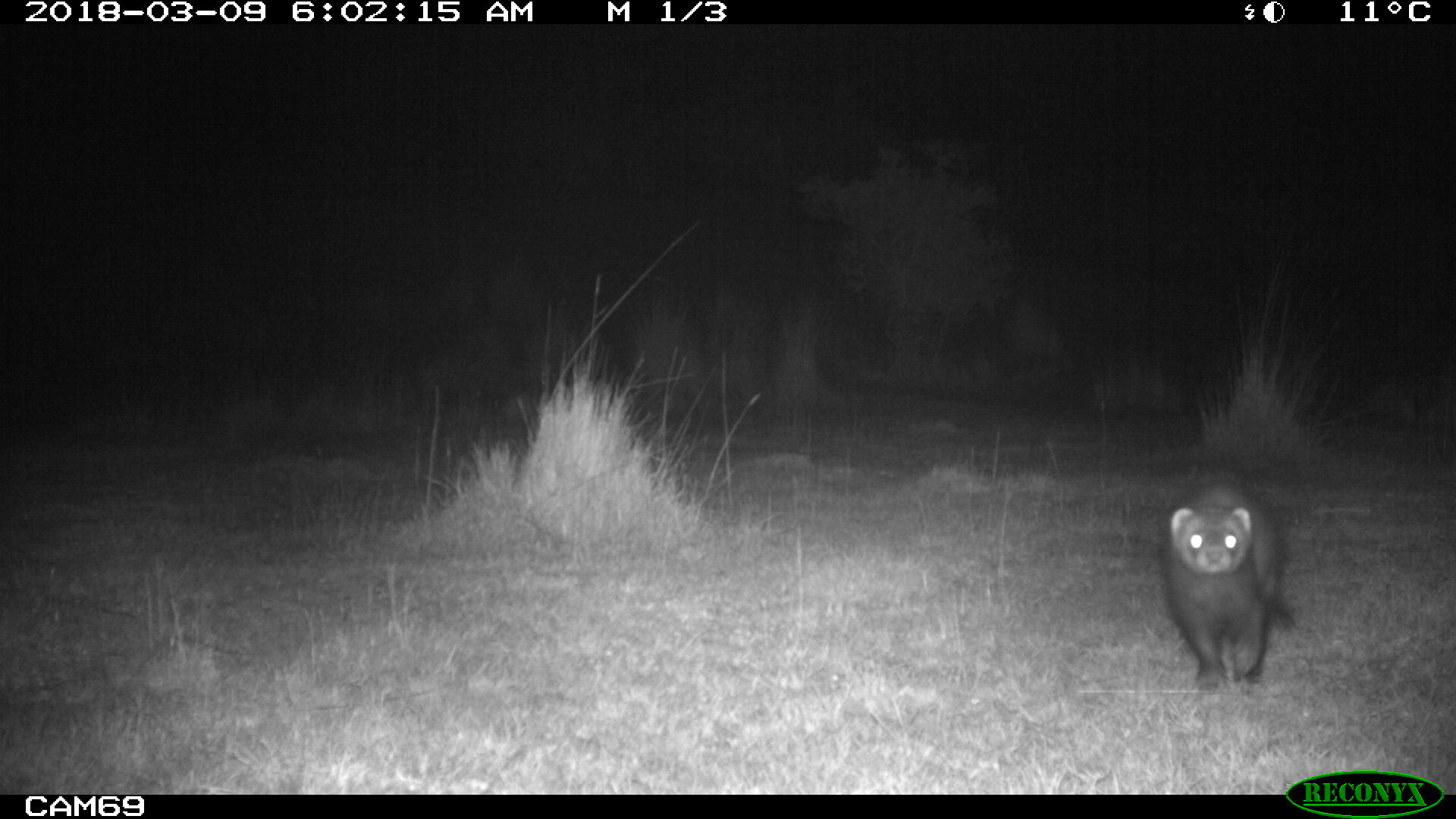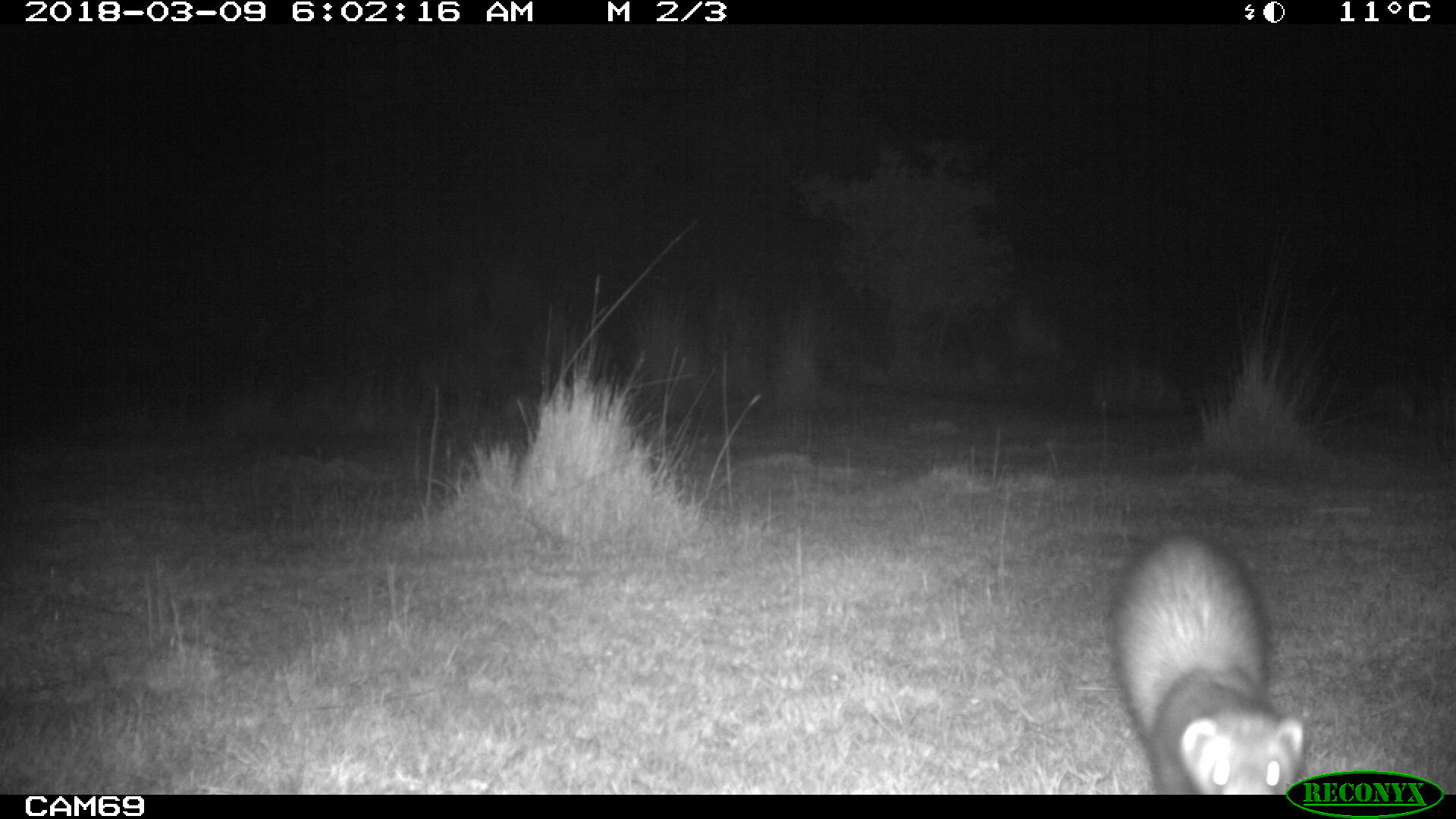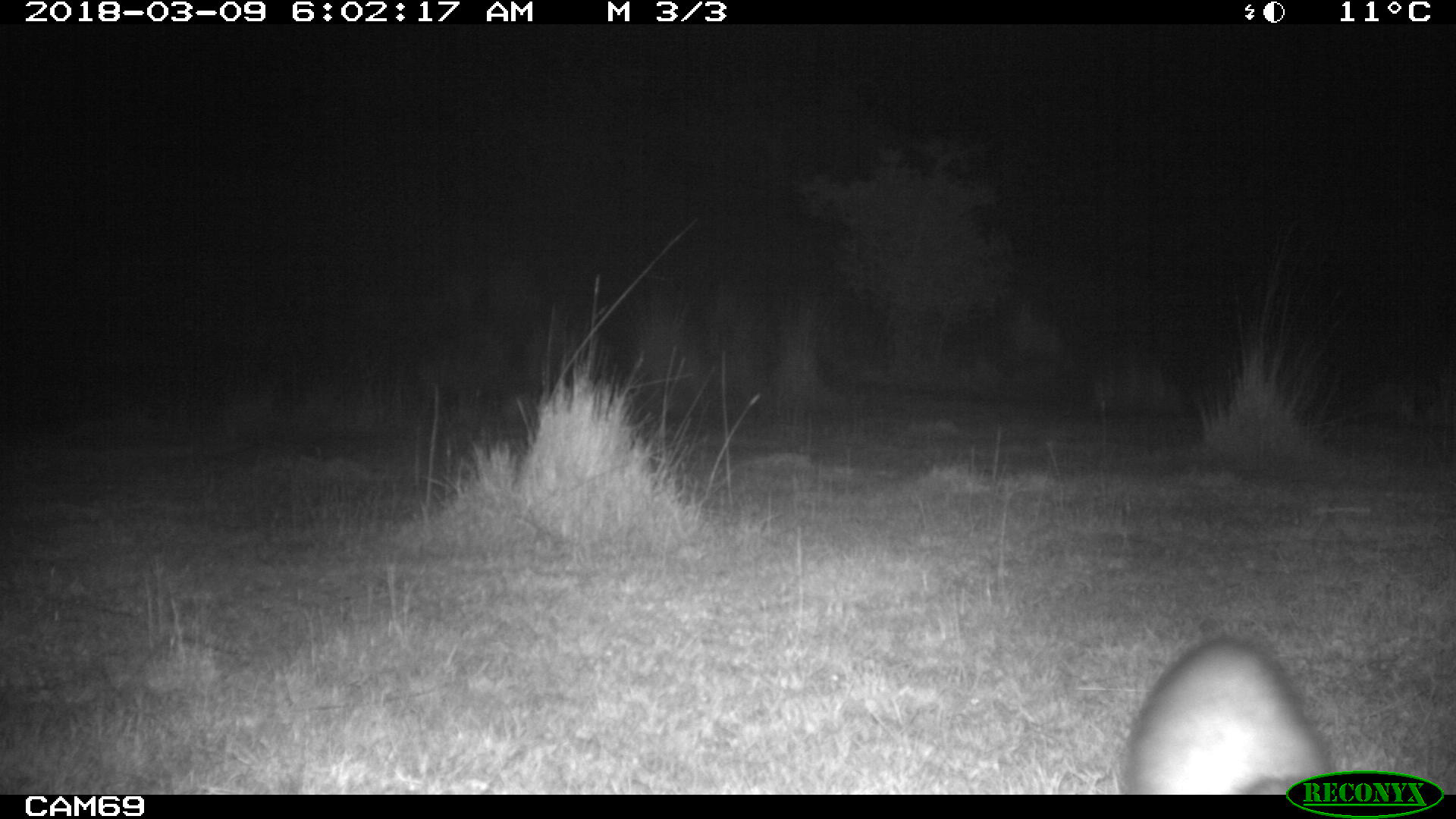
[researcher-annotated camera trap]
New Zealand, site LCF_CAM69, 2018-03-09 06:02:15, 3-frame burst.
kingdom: Animalia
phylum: Chordata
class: Mammalia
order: Carnivora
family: Mustelidae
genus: Mustela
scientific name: Mustela furo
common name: ferret